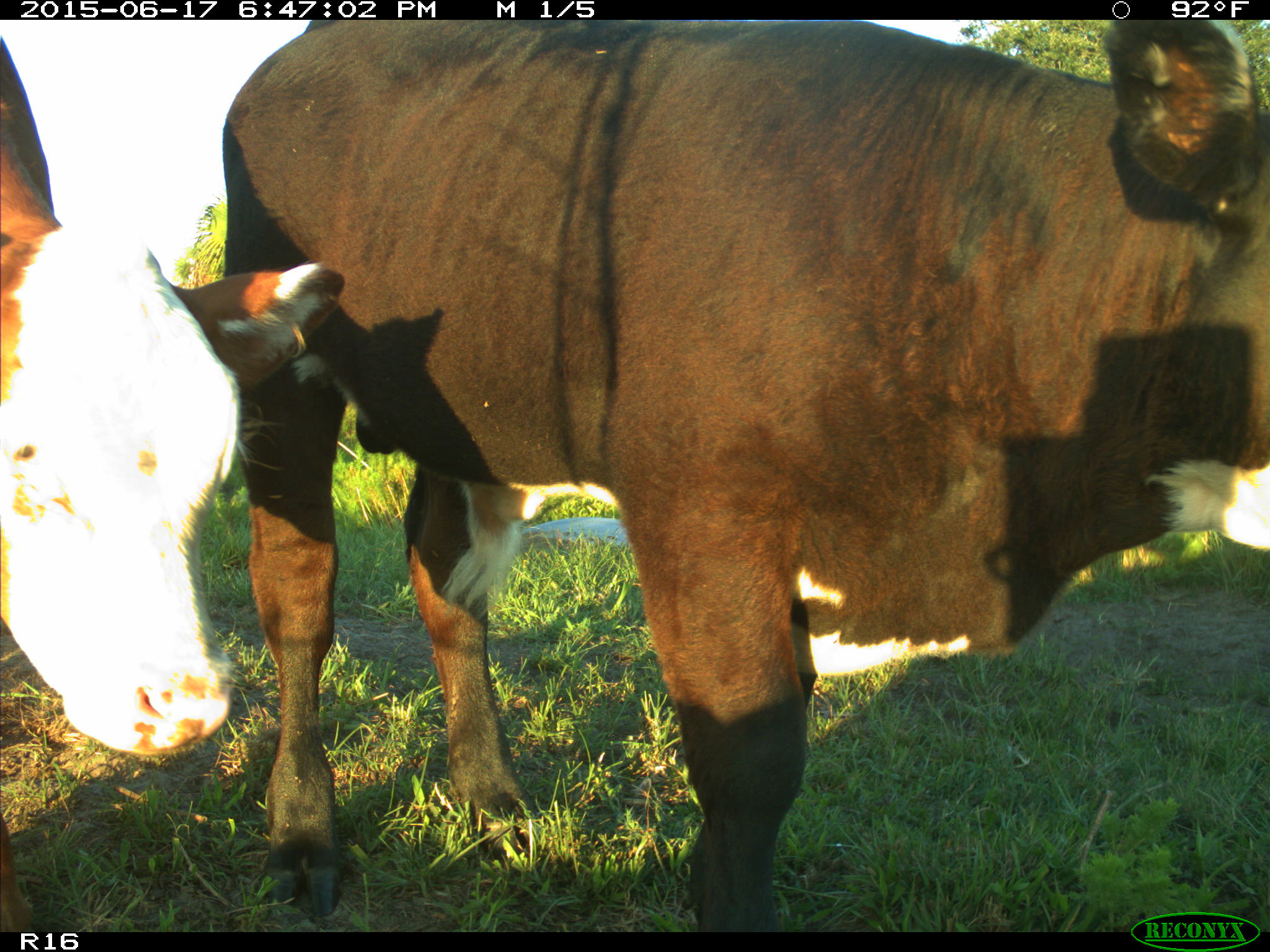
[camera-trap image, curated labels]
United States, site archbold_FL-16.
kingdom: Animalia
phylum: Chordata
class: Mammalia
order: Artiodactyla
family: Bovidae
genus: Bos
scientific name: Bos taurus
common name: domestic cow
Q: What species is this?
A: Bos taurus (domestic cow).